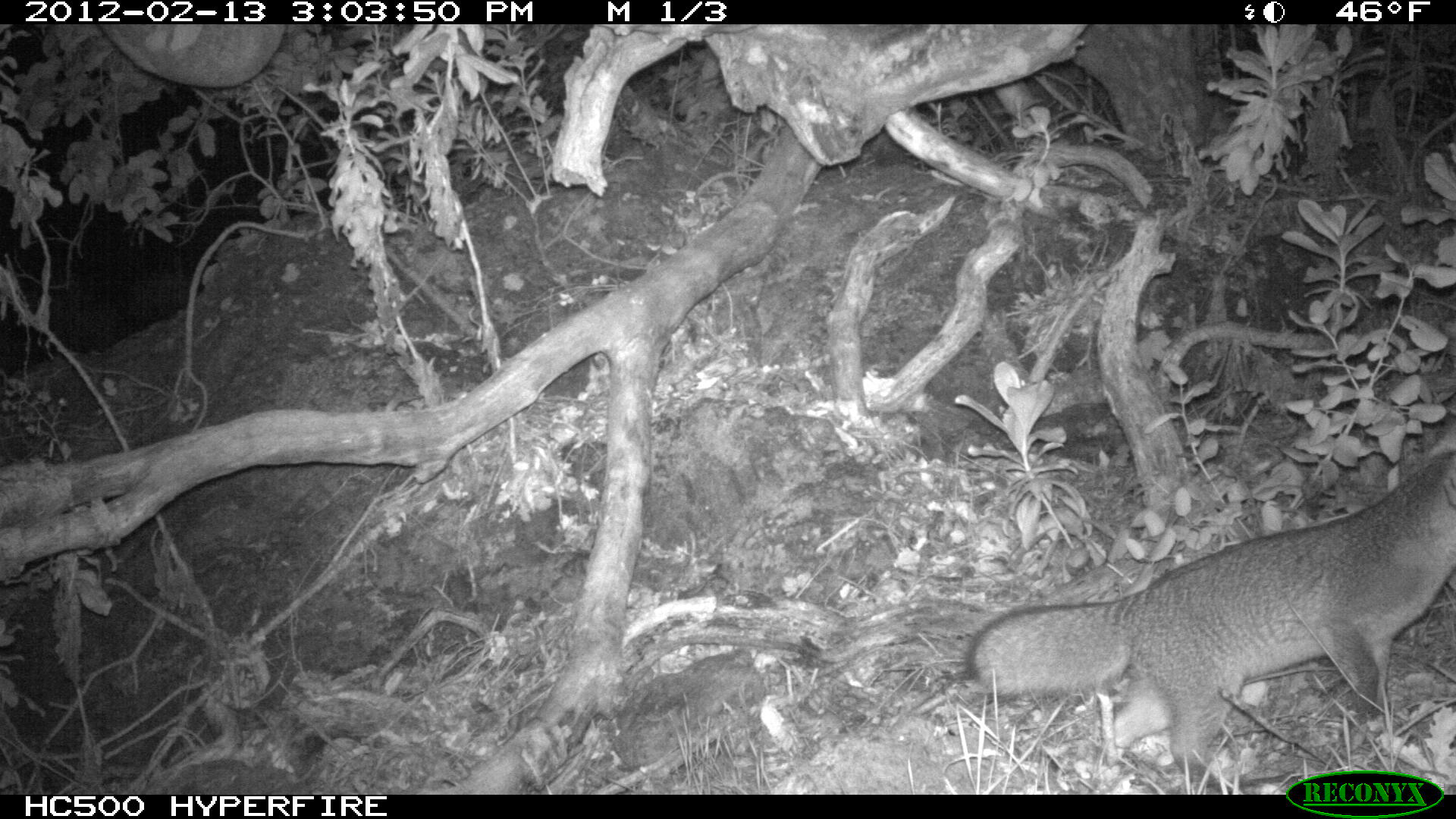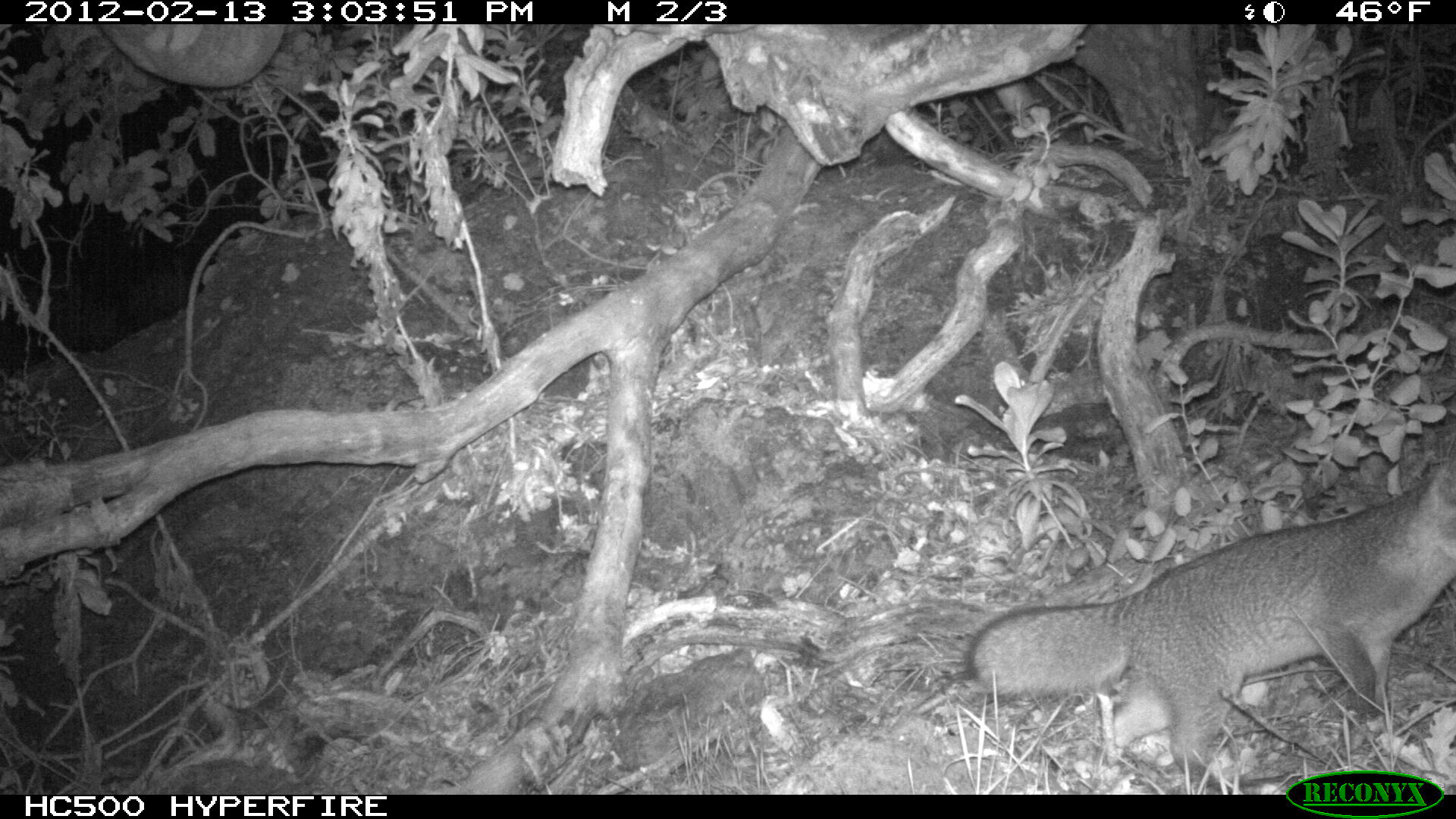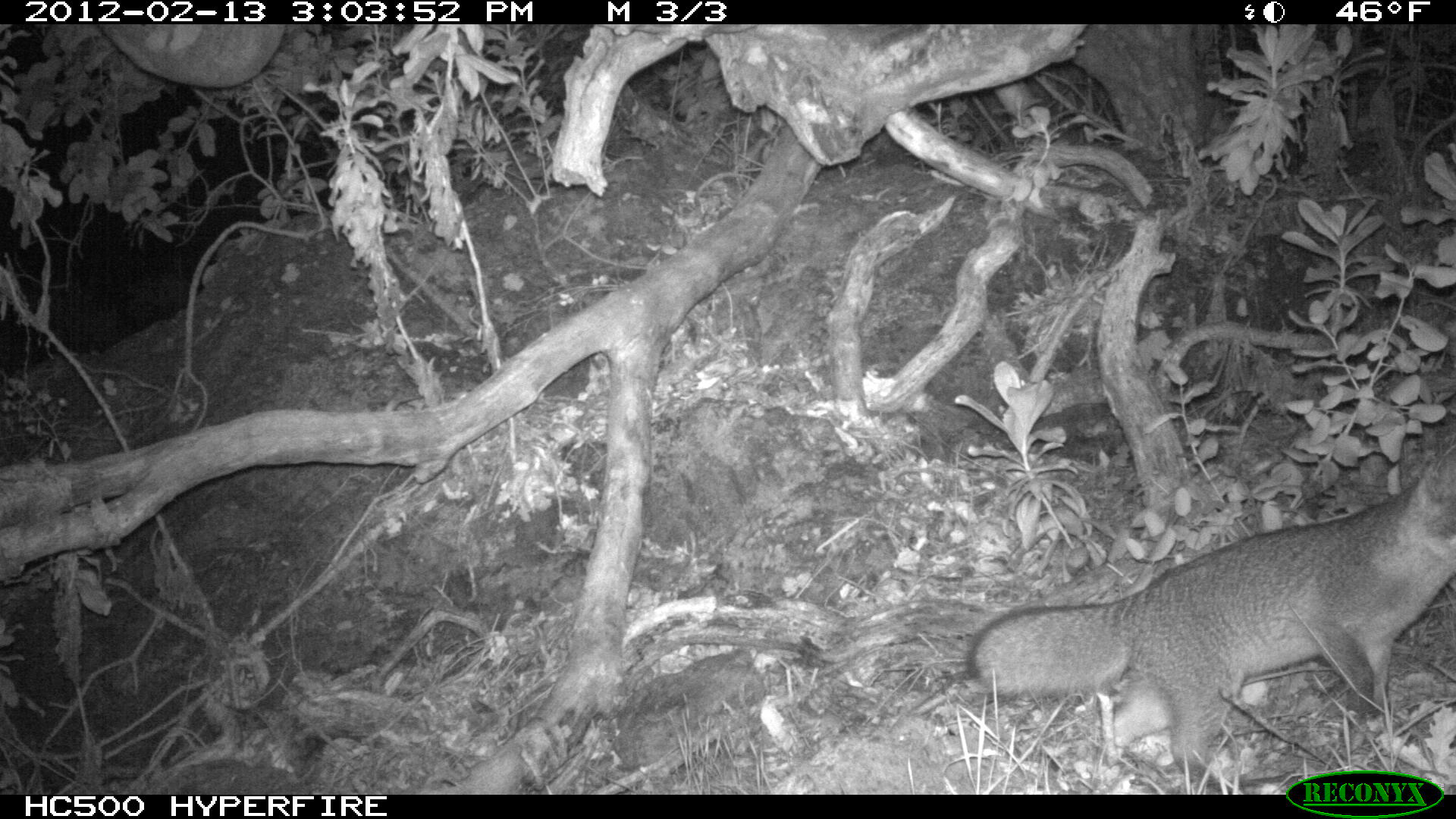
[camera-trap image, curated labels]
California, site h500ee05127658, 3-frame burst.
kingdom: Animalia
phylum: Chordata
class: Mammalia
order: Carnivora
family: Canidae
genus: Urocyon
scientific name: Urocyon littoralis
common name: island fox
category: fox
Fox (island fox) (Urocyon littoralis).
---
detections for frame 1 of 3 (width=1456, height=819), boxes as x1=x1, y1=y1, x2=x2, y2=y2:
fox: x1=962, y1=451, x2=1455, y2=786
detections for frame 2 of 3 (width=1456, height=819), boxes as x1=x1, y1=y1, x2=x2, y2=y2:
fox: x1=965, y1=460, x2=1455, y2=794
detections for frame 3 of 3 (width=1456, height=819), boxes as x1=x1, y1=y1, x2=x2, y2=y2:
fox: x1=968, y1=445, x2=1455, y2=785